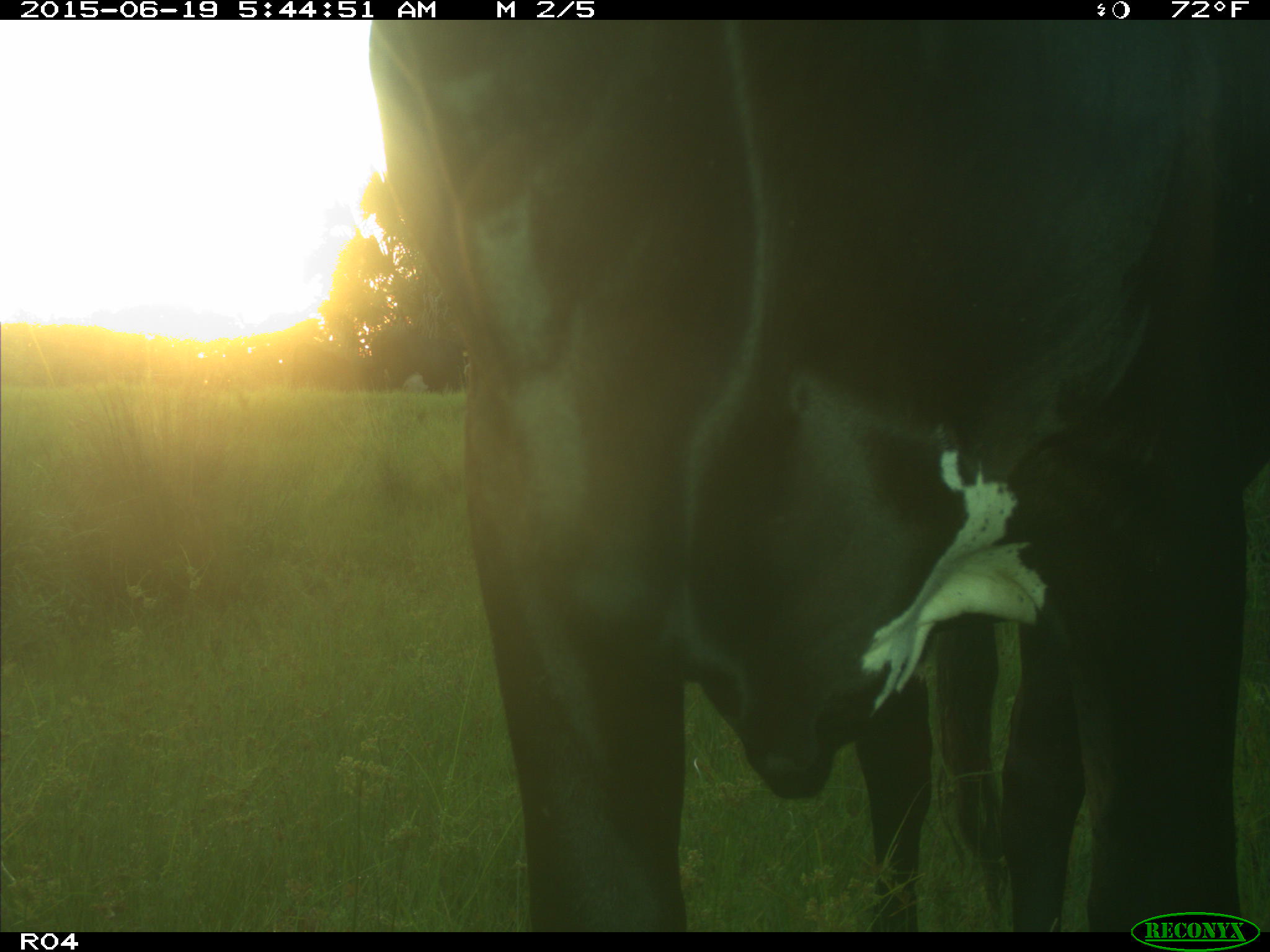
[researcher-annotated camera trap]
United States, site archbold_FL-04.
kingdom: Animalia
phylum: Chordata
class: Mammalia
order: Artiodactyla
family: Bovidae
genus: Bos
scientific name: Bos taurus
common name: domestic cow